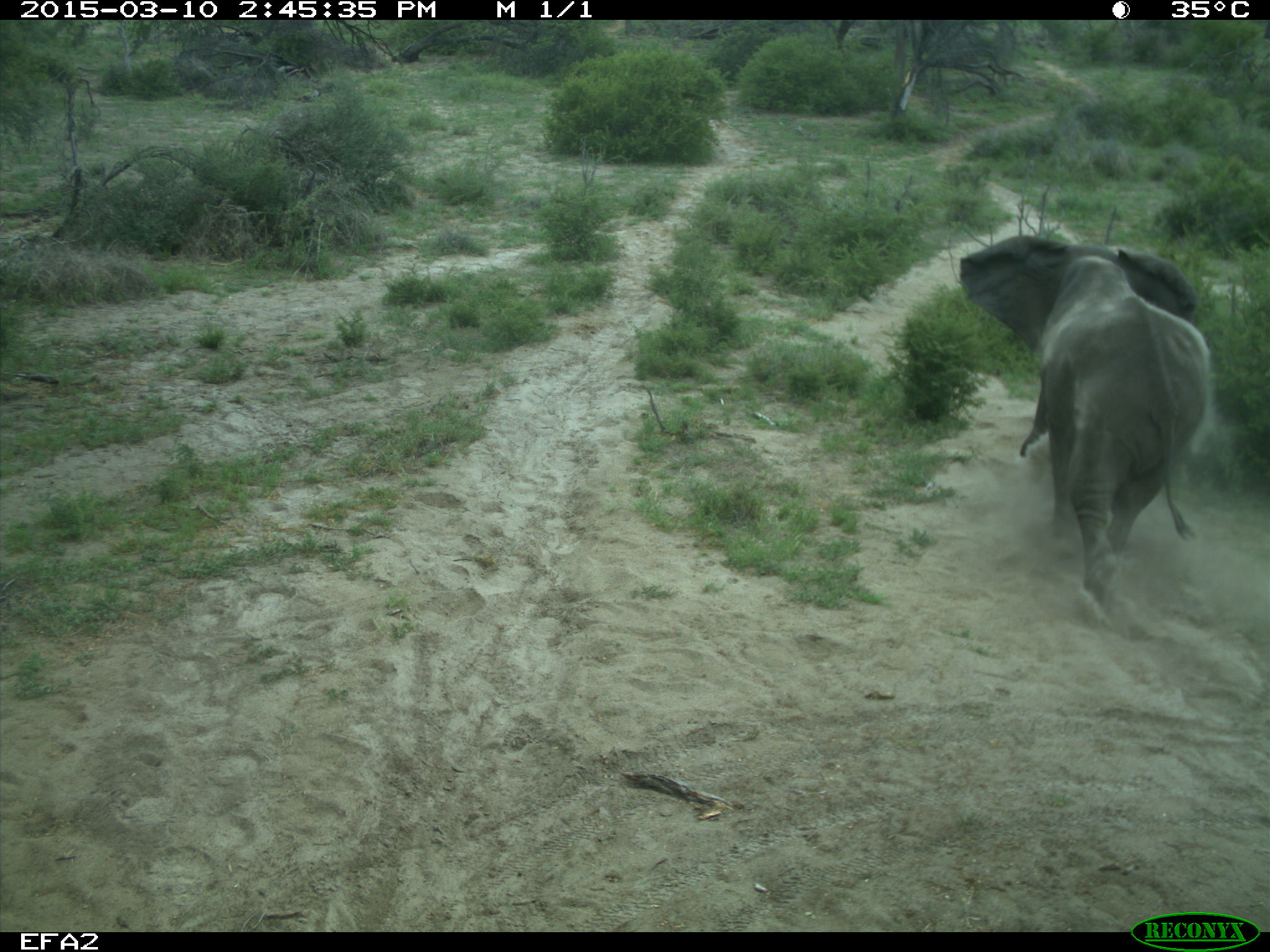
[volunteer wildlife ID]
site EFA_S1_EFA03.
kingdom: Animalia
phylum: Chordata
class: Mammalia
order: Proboscidea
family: Elephantidae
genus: Loxodonta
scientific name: Loxodonta africana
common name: african bush elephant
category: elephant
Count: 1.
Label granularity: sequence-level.